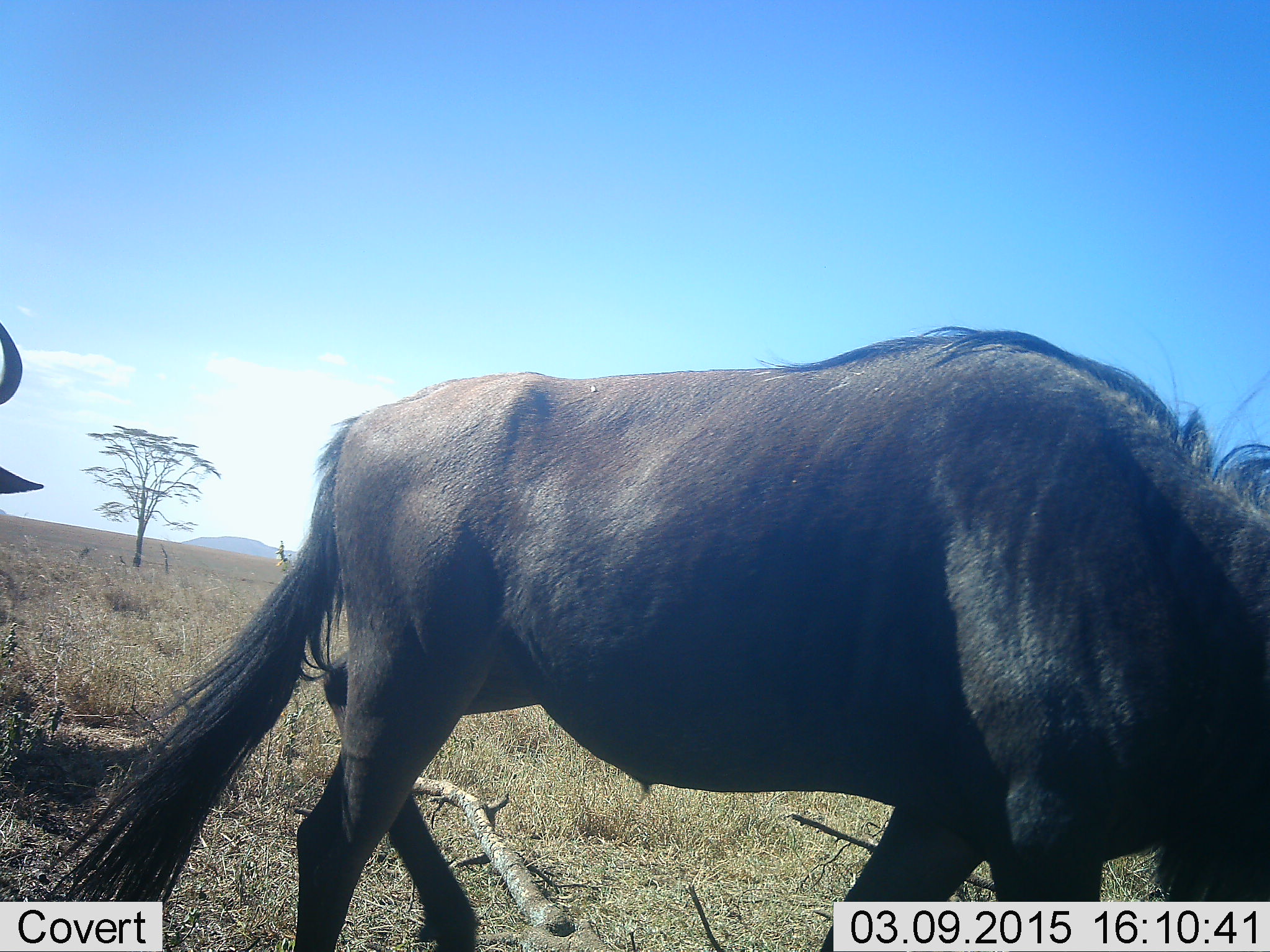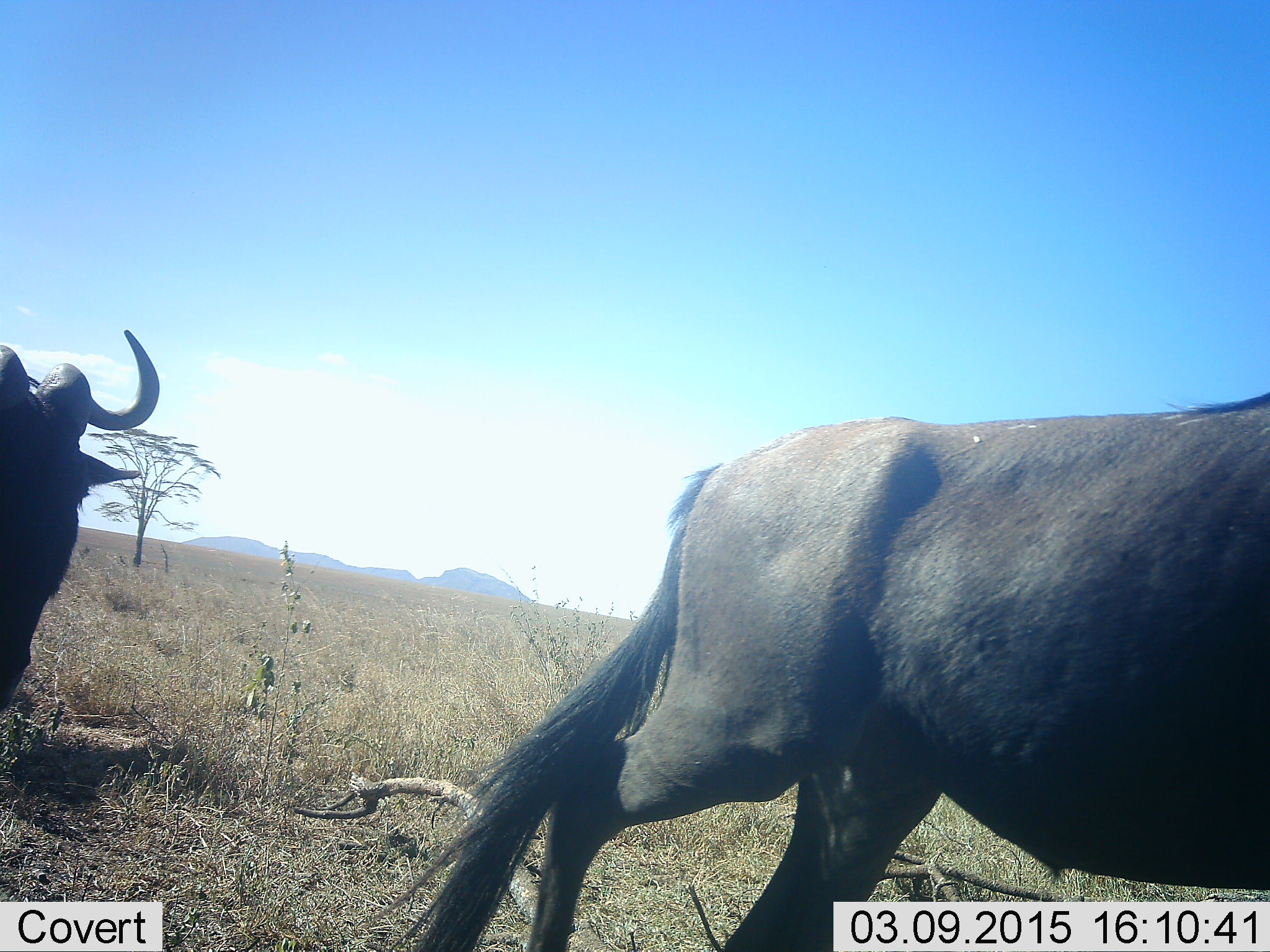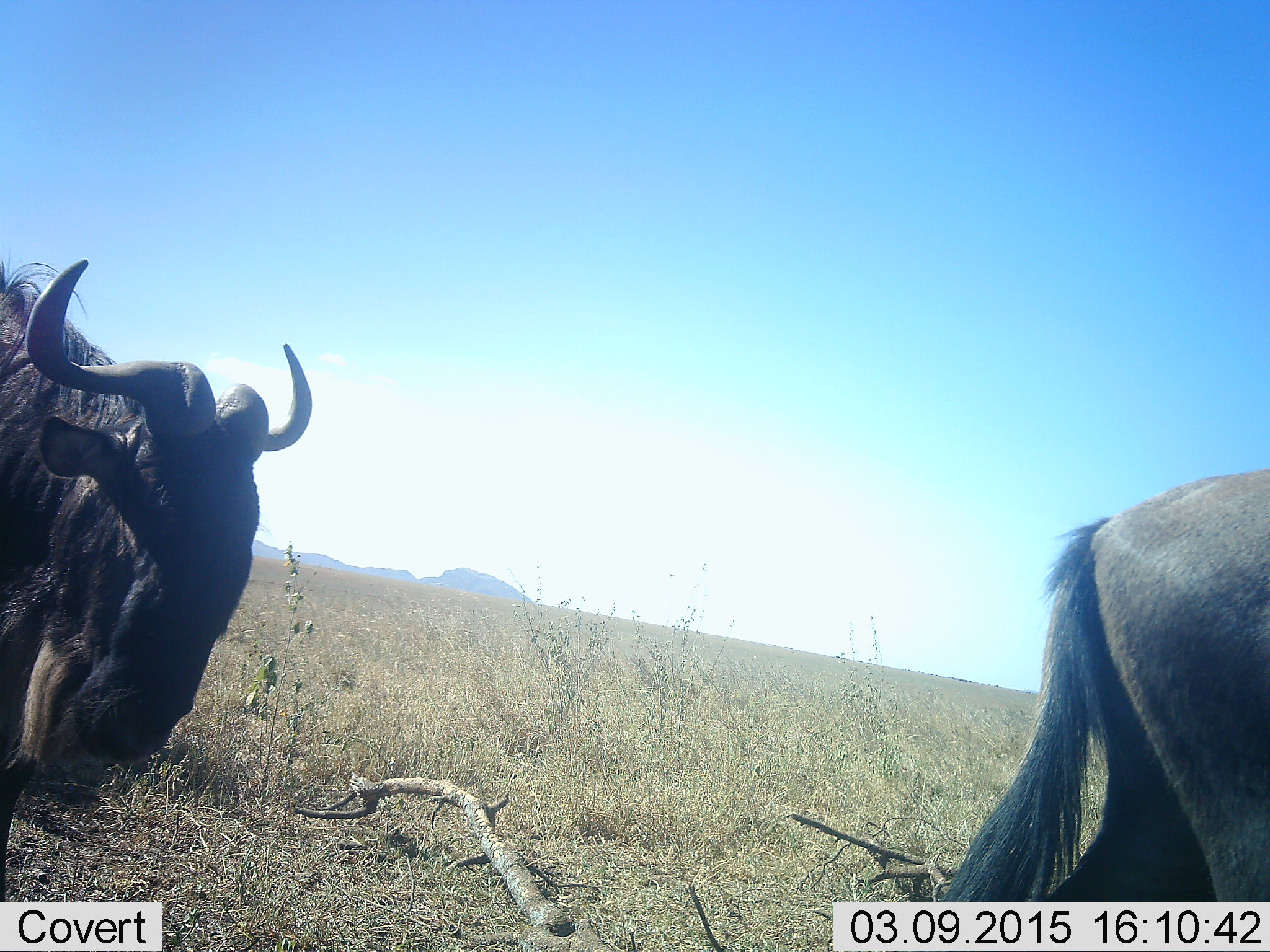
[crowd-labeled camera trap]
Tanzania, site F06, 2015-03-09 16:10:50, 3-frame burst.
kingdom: Animalia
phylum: Chordata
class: Mammalia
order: Artiodactyla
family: Bovidae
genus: Connochaetes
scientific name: Connochaetes taurinus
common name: blue wildebeest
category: wildebeest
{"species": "wildebeest (blue wildebeest) (Connochaetes taurinus)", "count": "2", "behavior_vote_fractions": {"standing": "11%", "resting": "0%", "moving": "89%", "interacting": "0%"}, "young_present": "0%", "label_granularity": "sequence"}